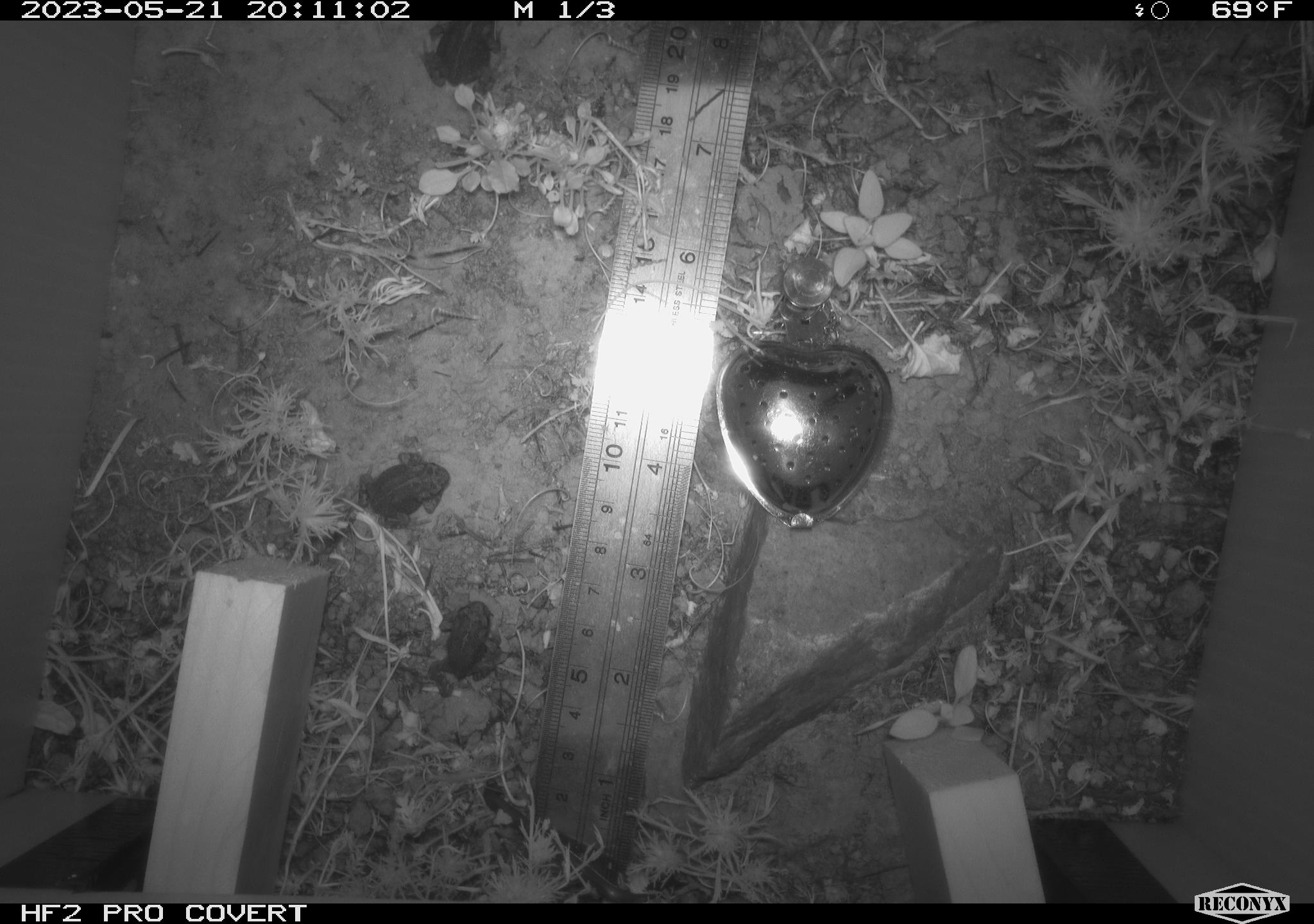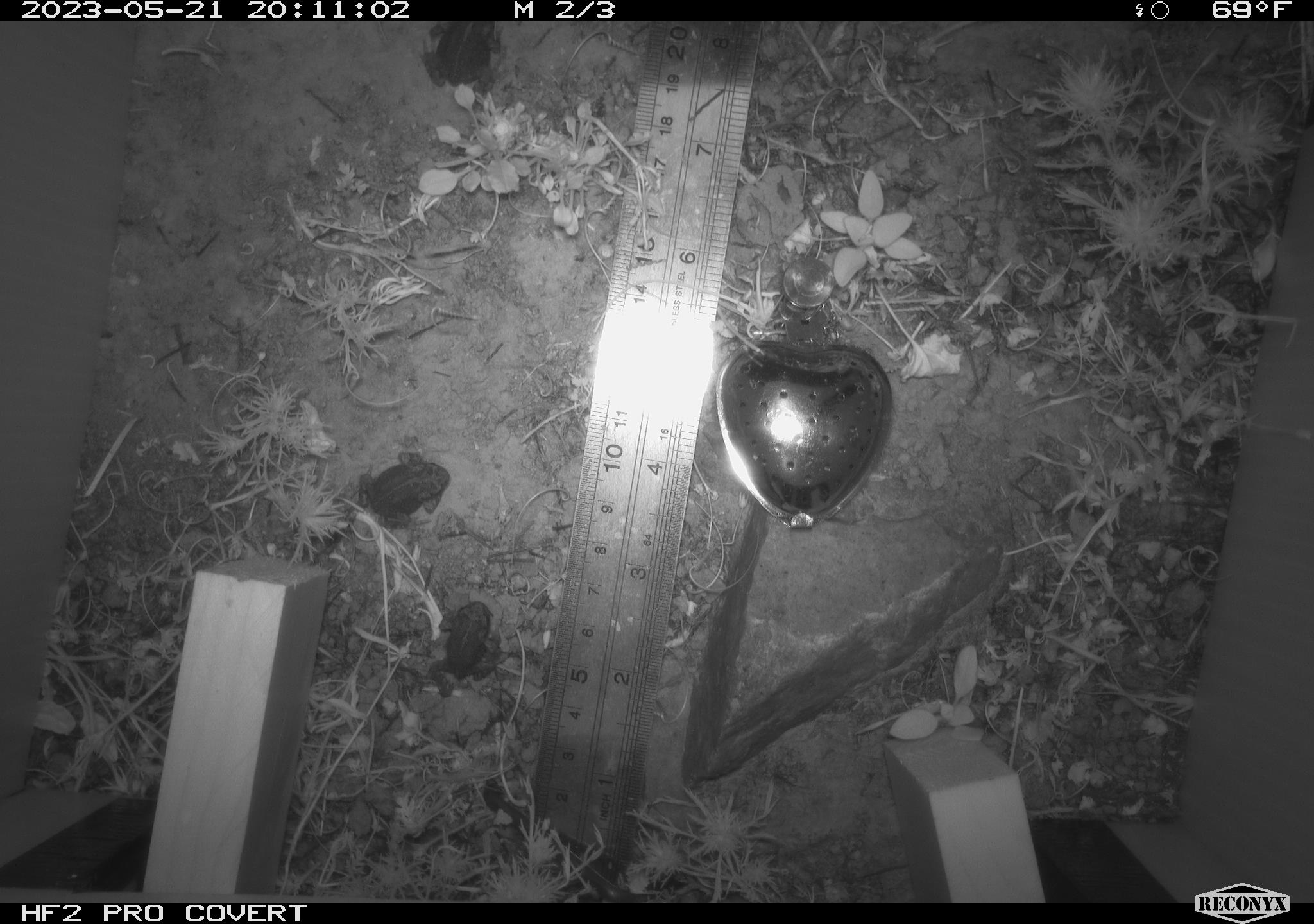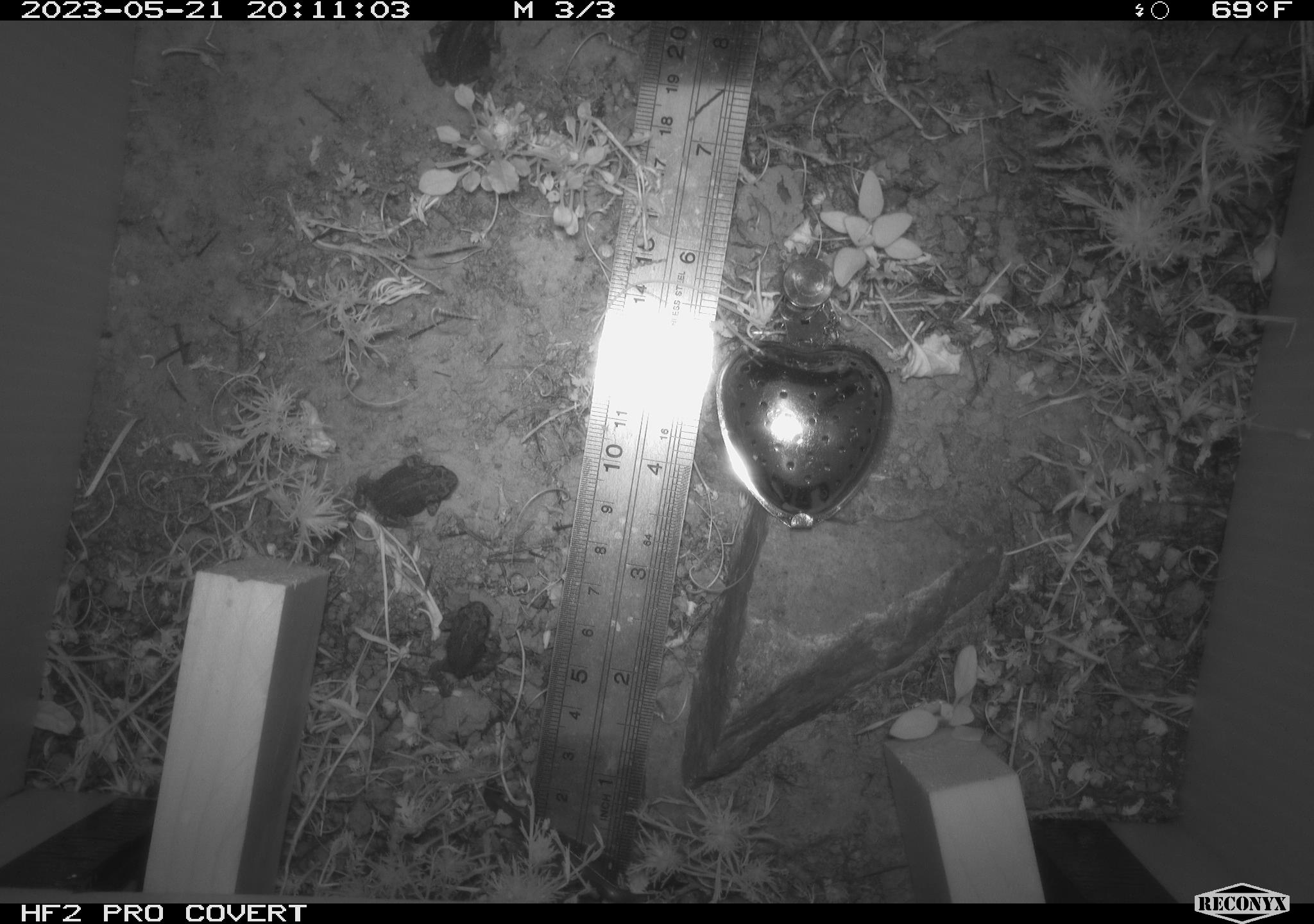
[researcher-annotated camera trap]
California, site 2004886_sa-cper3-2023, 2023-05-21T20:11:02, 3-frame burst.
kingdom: Animalia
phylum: Chordata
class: Amphibia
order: Anura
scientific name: Anura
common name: frogs